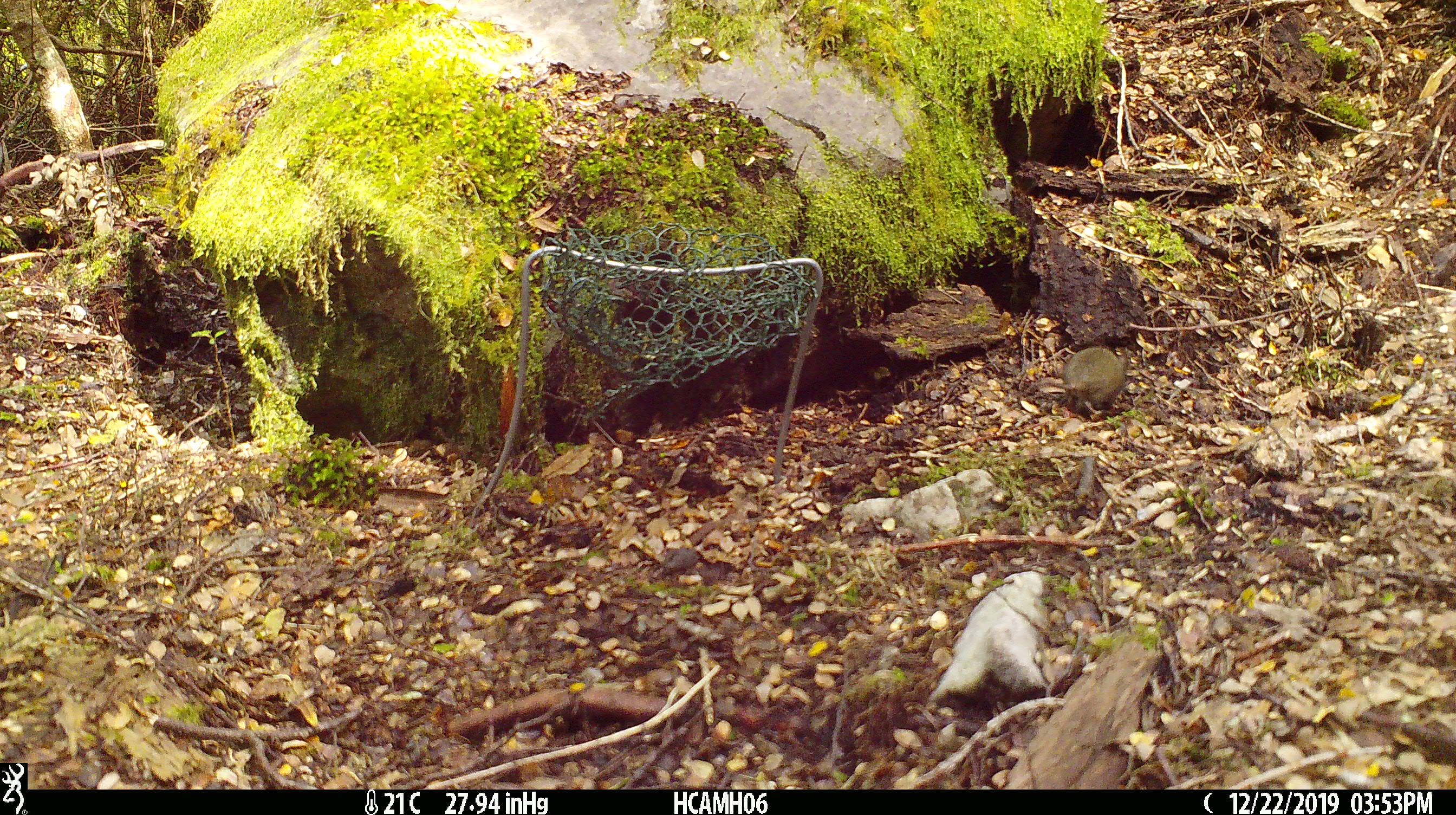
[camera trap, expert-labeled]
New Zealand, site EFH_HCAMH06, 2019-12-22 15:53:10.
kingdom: Animalia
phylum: Chordata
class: Mammalia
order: Rodentia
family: Muridae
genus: Mus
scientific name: Mus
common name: mouse